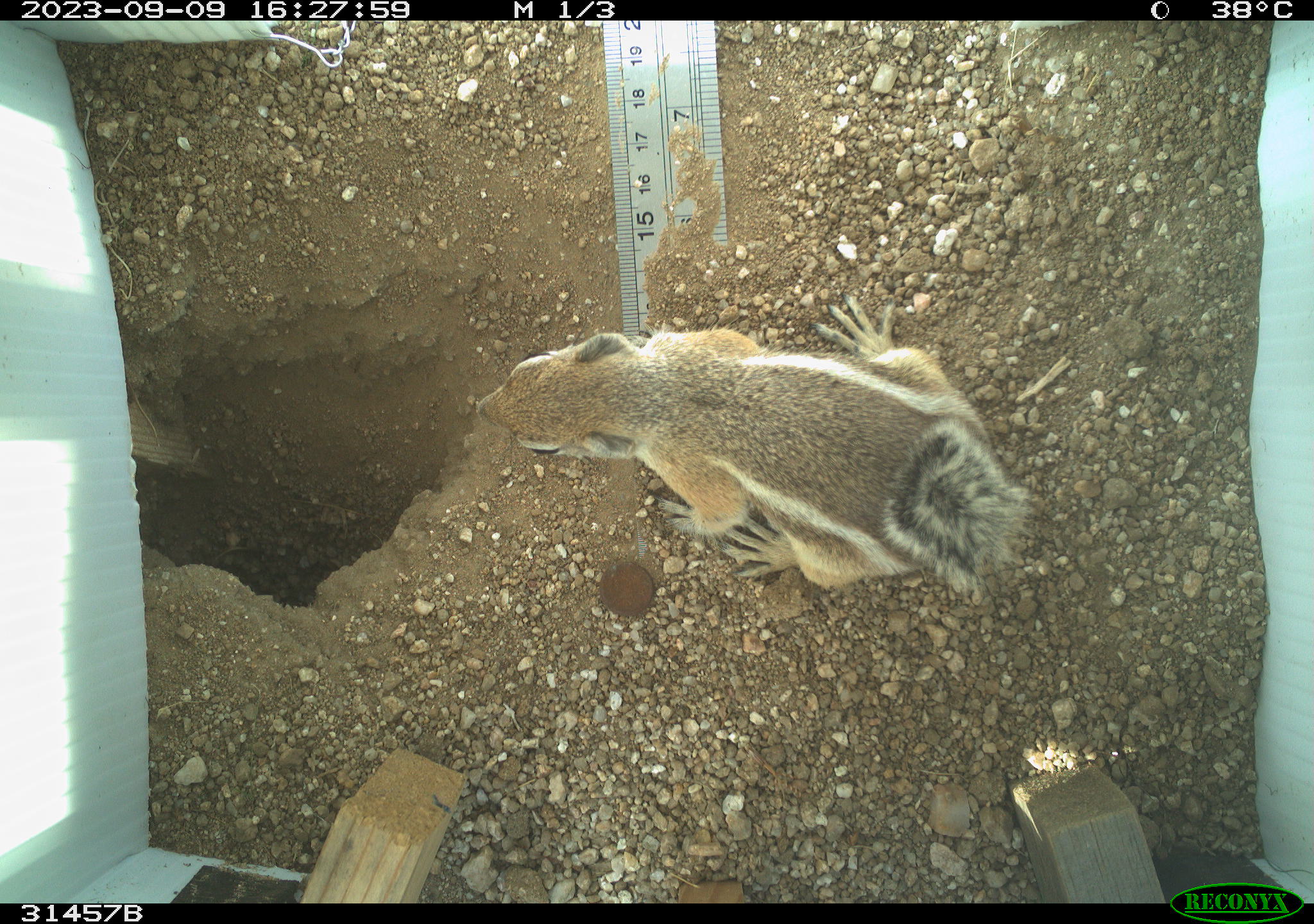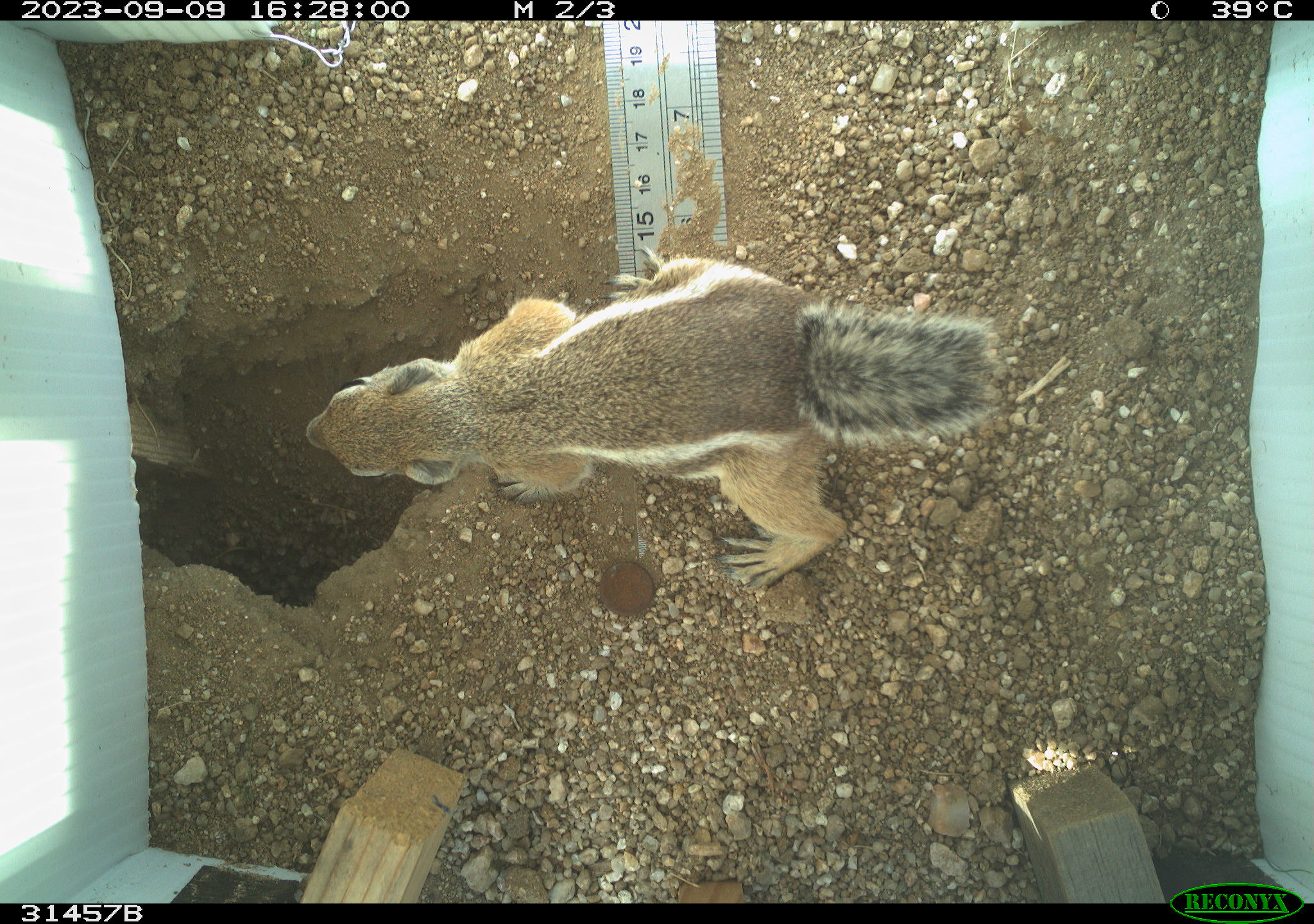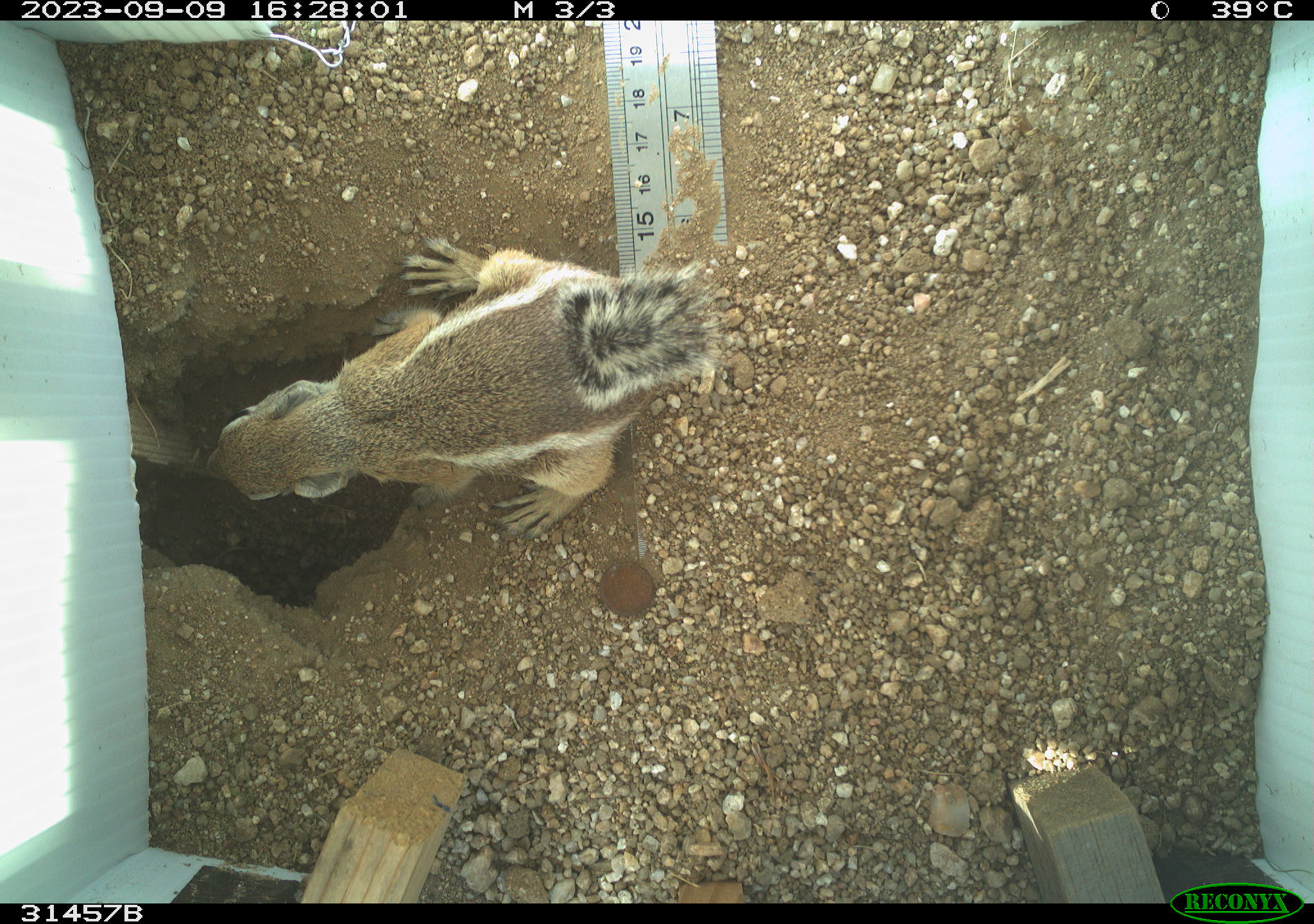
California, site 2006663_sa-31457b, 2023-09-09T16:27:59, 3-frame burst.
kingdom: Animalia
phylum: Chordata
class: Mammalia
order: Rodentia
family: Sciuridae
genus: Ammospermophilus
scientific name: Ammospermophilus leucurus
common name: white-tailed antelope squirrel